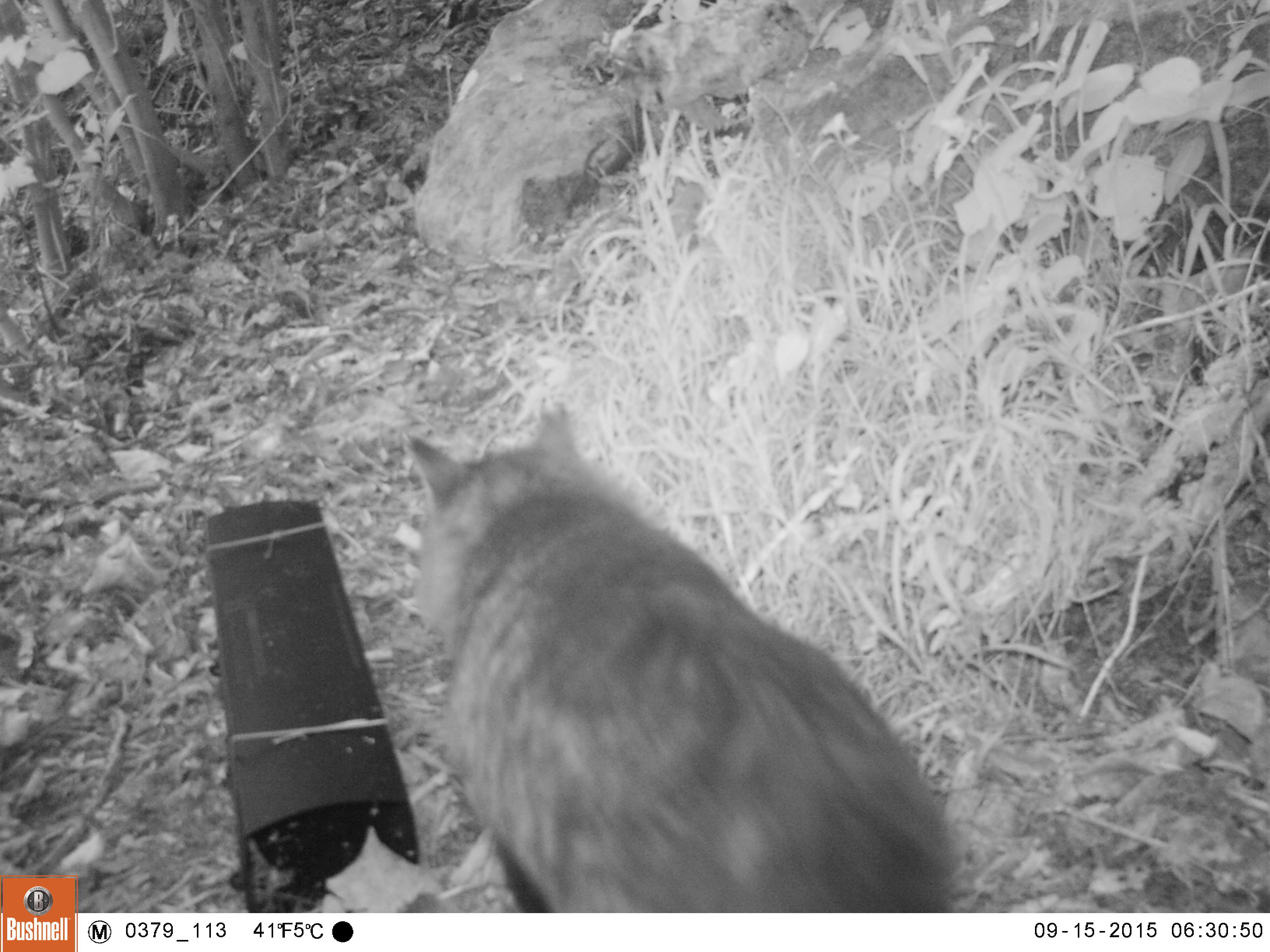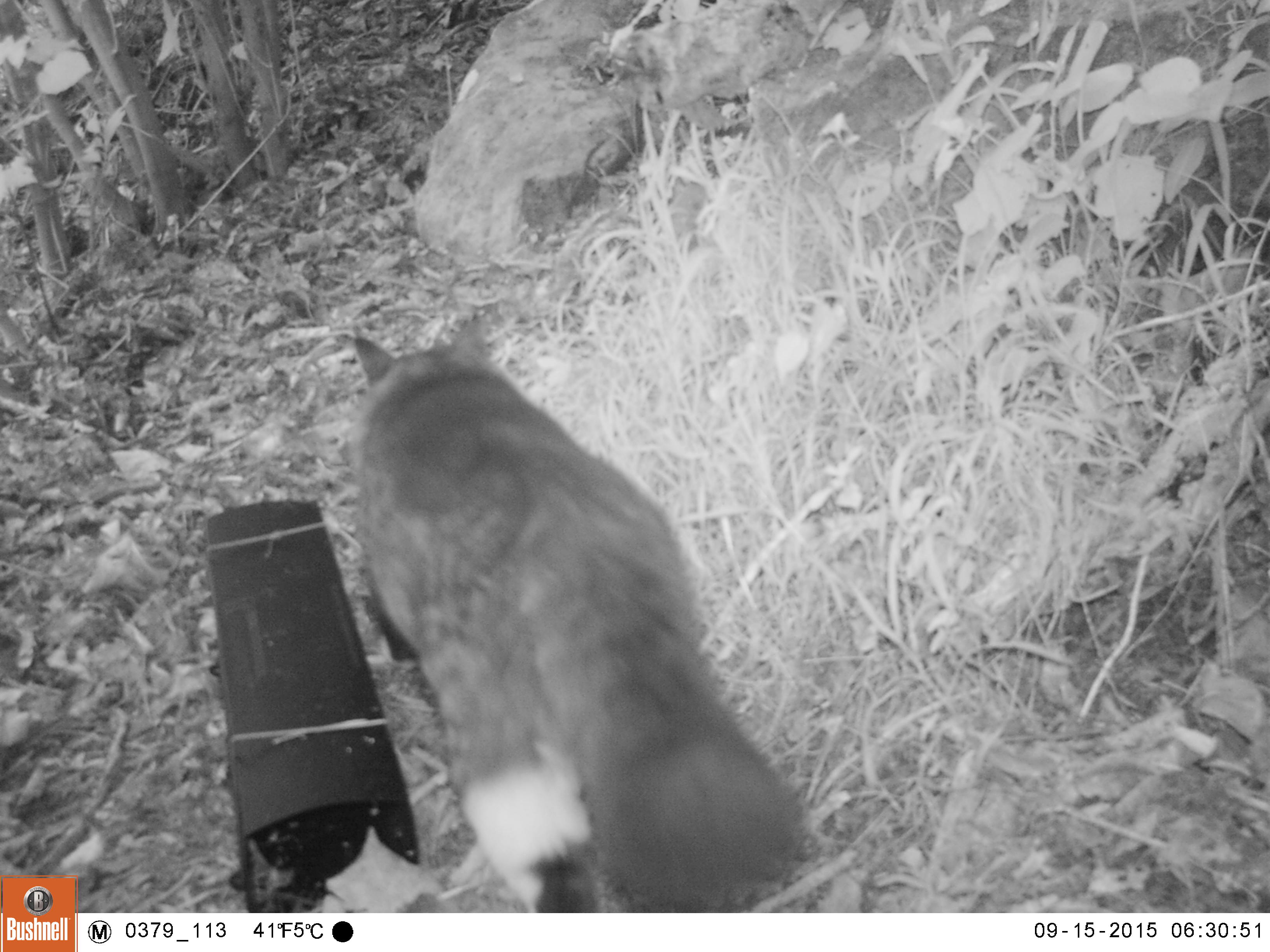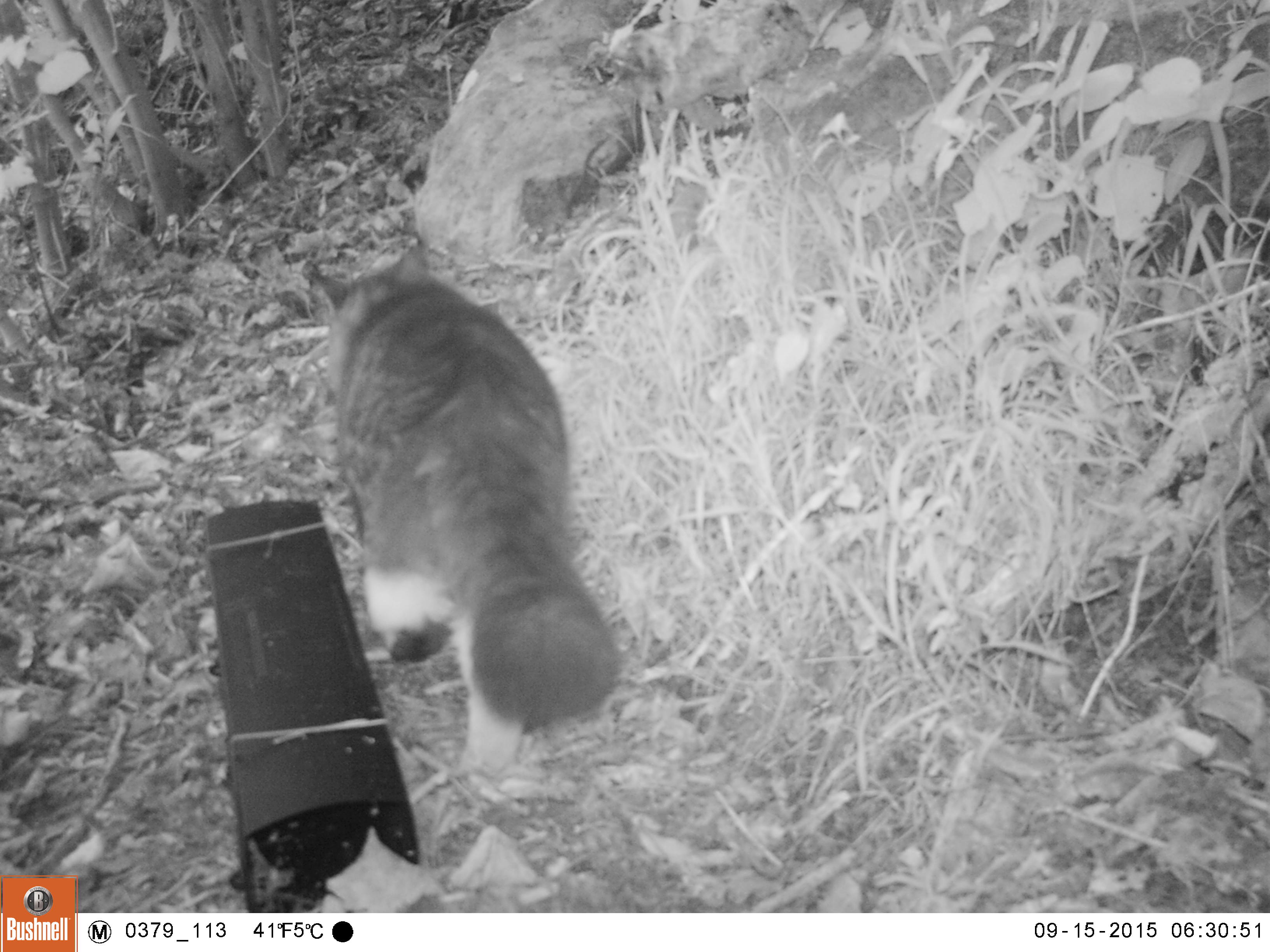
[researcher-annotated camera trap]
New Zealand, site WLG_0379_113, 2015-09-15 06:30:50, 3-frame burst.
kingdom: Animalia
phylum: Chordata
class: Mammalia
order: Carnivora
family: Felidae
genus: Felis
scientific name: Felis catus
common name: domestic cat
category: cat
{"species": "cat (domestic cat) (Felis catus)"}